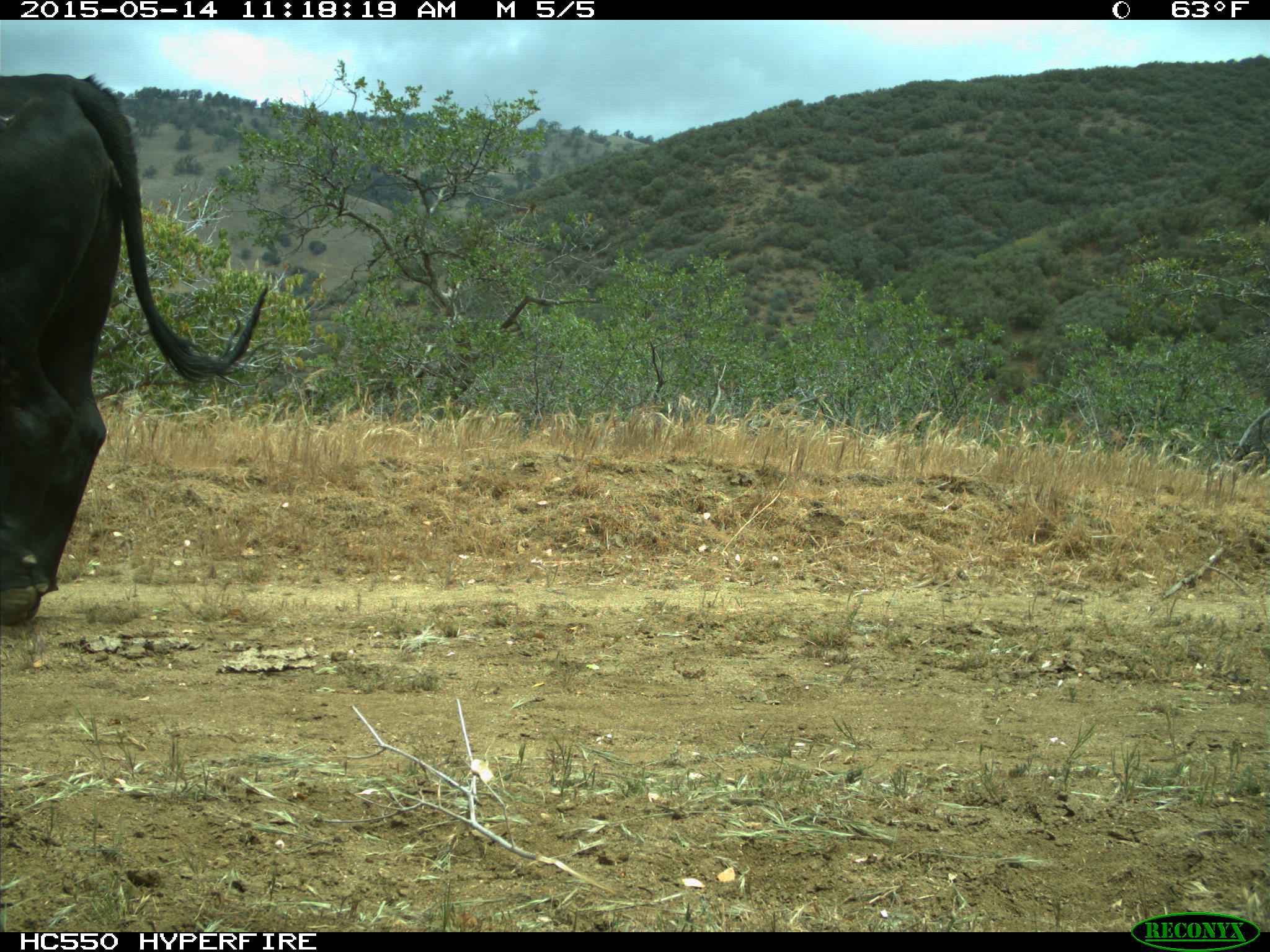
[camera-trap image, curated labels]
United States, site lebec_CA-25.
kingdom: Animalia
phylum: Chordata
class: Mammalia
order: Artiodactyla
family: Bovidae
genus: Bos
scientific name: Bos taurus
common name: domestic cow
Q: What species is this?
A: Bos taurus (domestic cow).